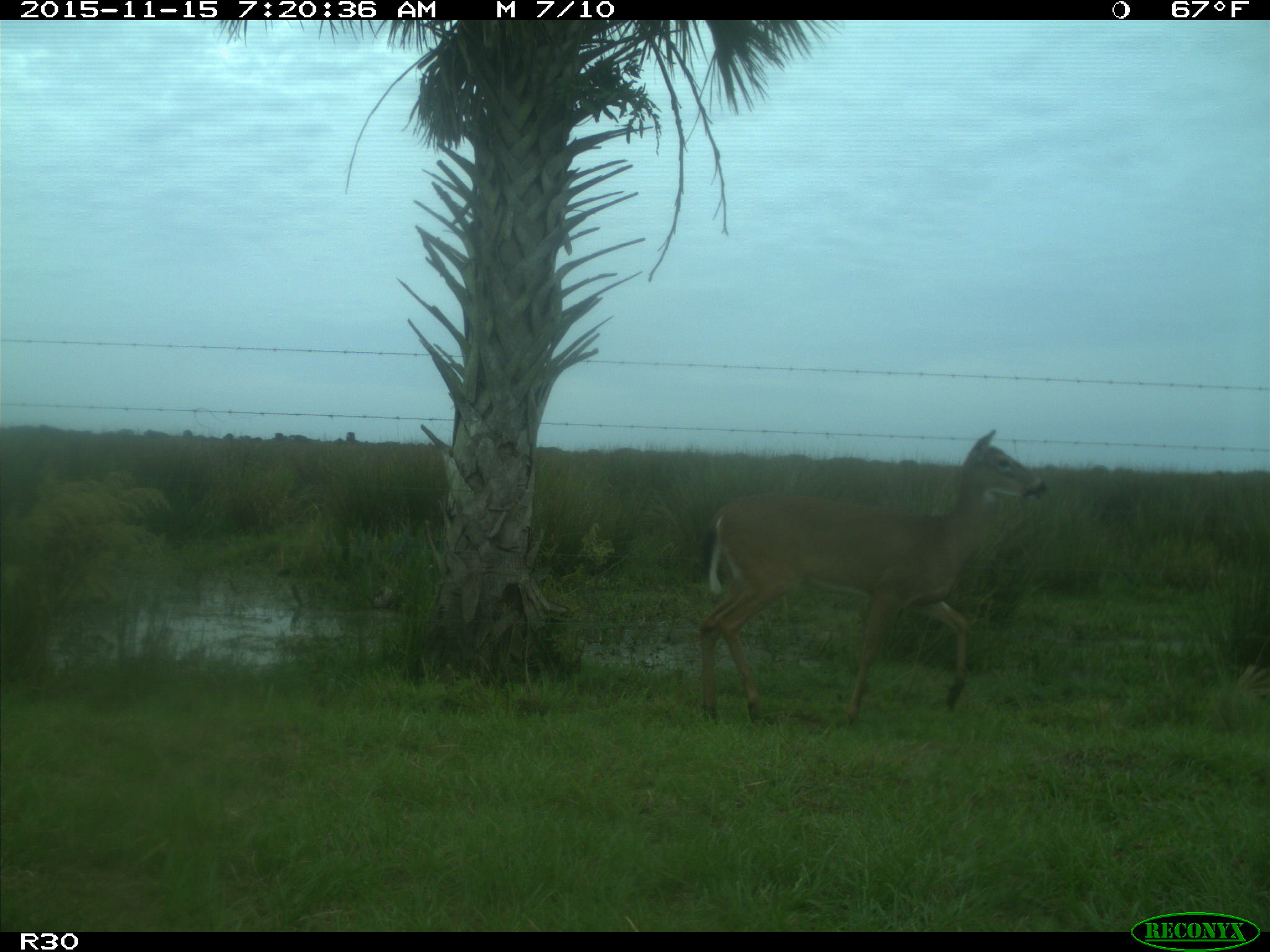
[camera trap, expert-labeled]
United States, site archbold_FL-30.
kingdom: Animalia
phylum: Chordata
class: Mammalia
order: Artiodactyla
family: Cervidae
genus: Odocoileus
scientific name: Odocoileus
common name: deer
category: unidentified deer